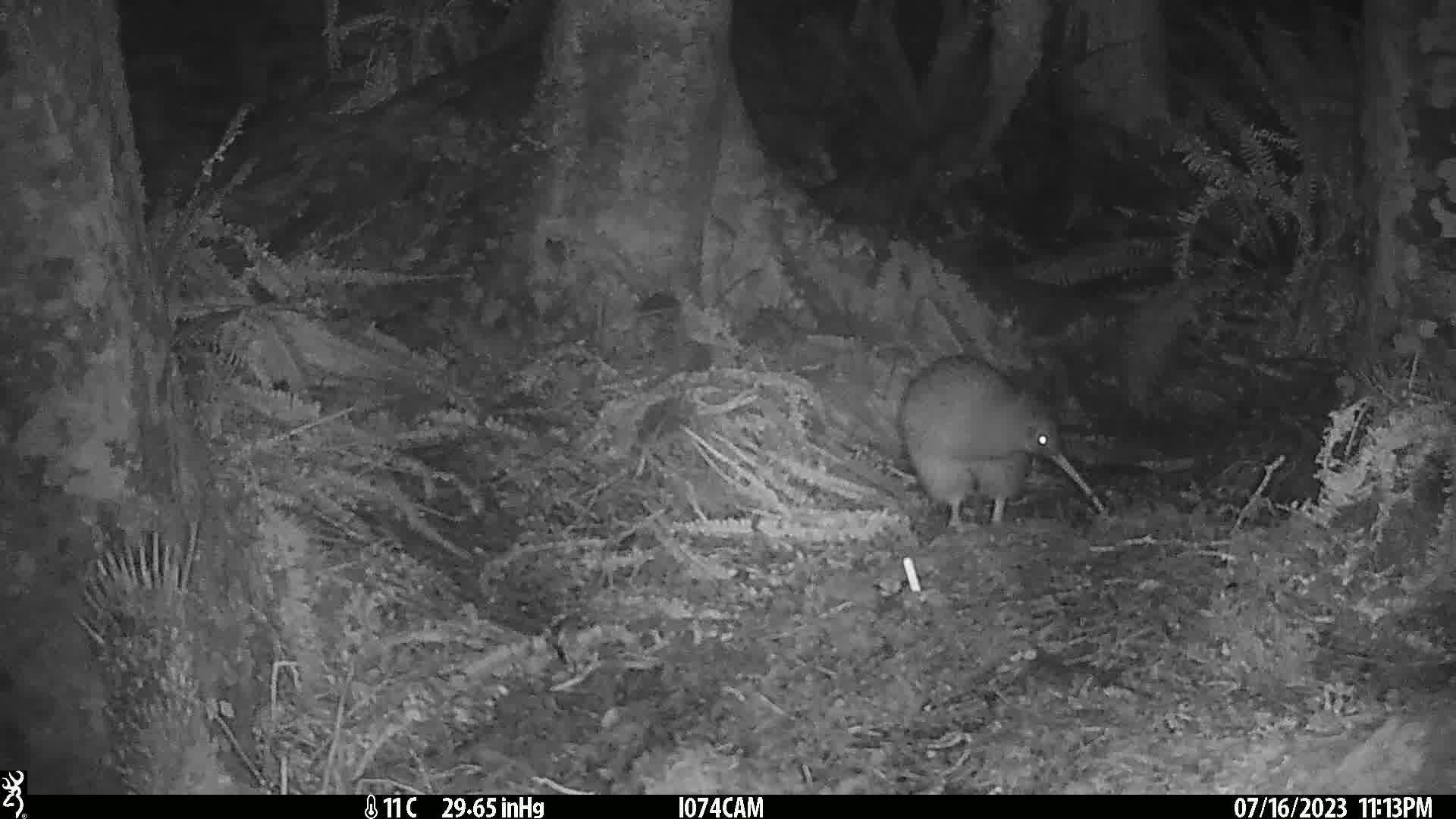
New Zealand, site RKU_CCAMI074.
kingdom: Animalia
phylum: Chordata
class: Aves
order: Apterygiformes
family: Apterygidae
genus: Apteryx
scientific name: Apteryx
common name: kiwi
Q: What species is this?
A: Kiwi (Apteryx).